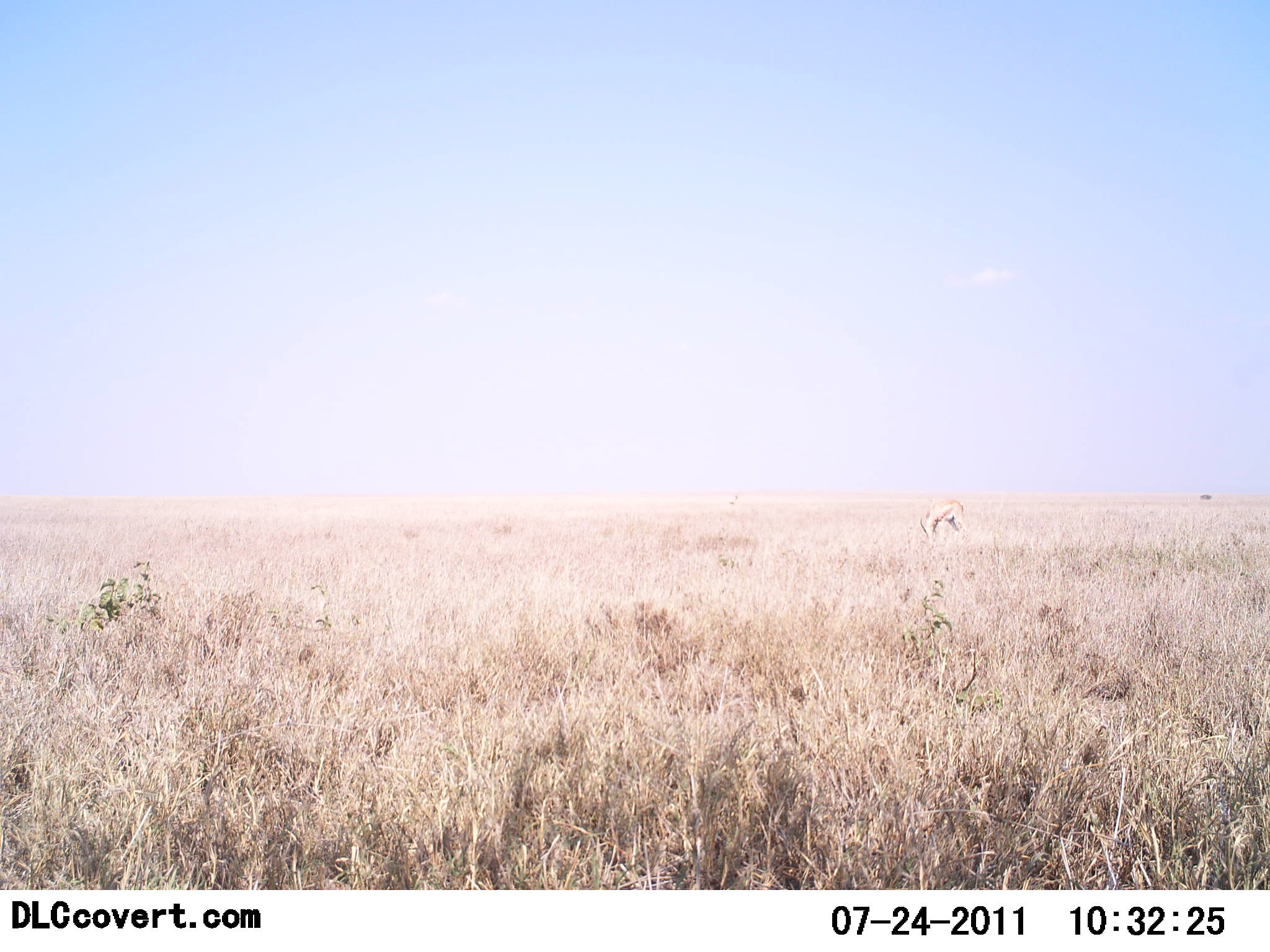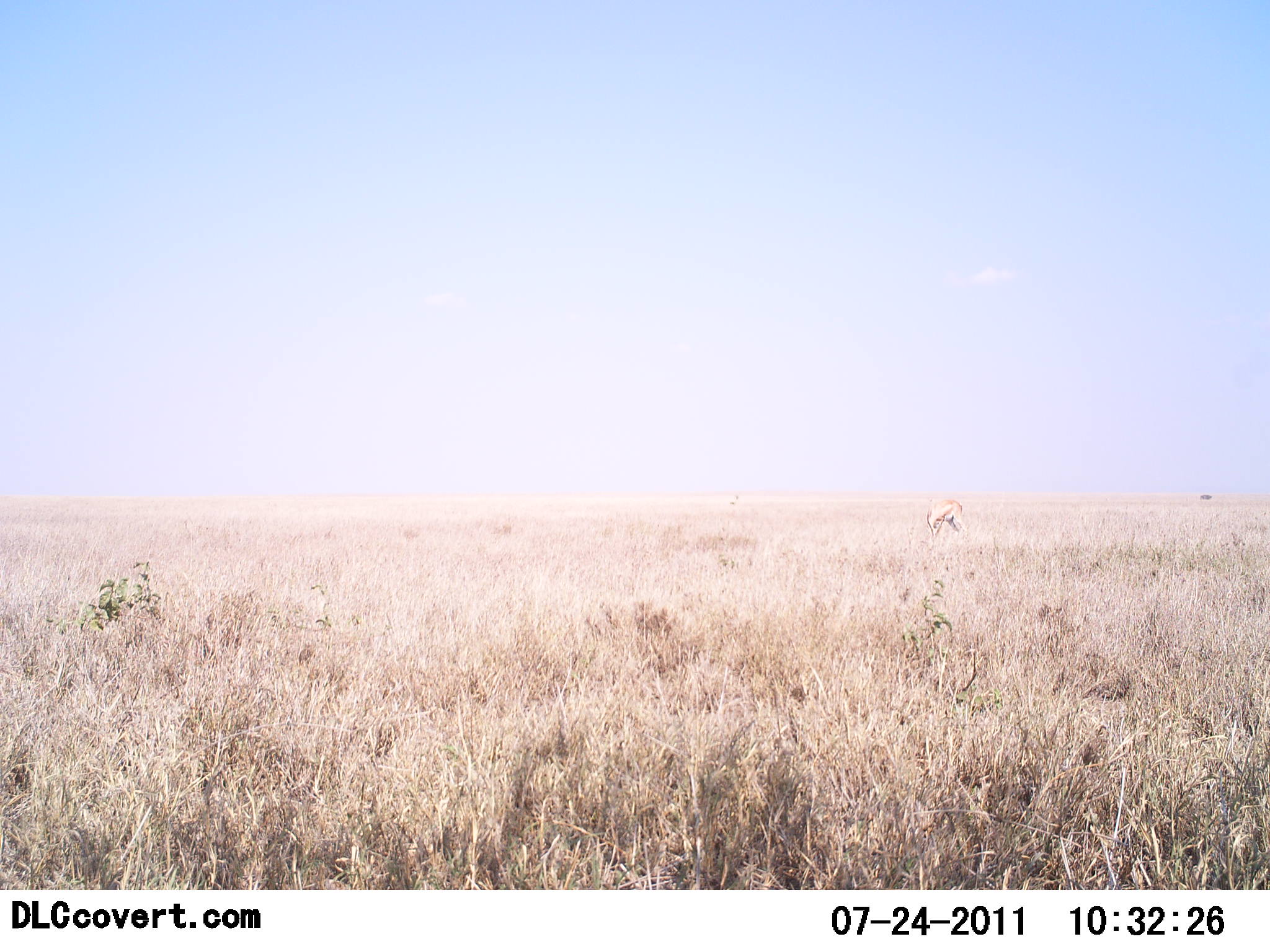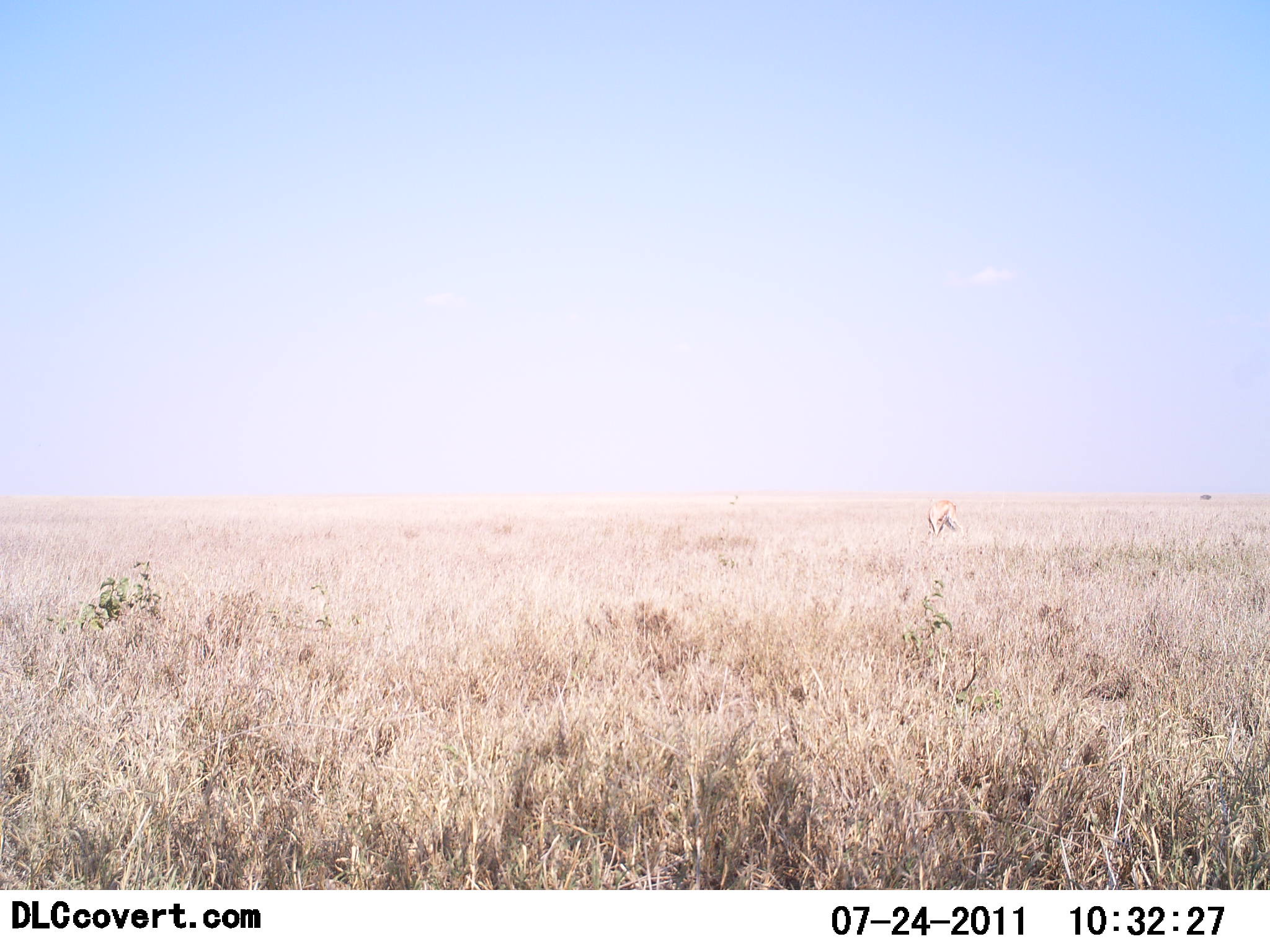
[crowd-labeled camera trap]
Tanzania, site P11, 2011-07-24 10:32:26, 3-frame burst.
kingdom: Animalia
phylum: Chordata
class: Mammalia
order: Artiodactyla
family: Bovidae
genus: Eudorcas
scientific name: Eudorcas thomsonii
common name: thomson's gazelle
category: gazellethomsons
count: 1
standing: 22%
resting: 0%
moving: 0%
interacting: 0%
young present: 0%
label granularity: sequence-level